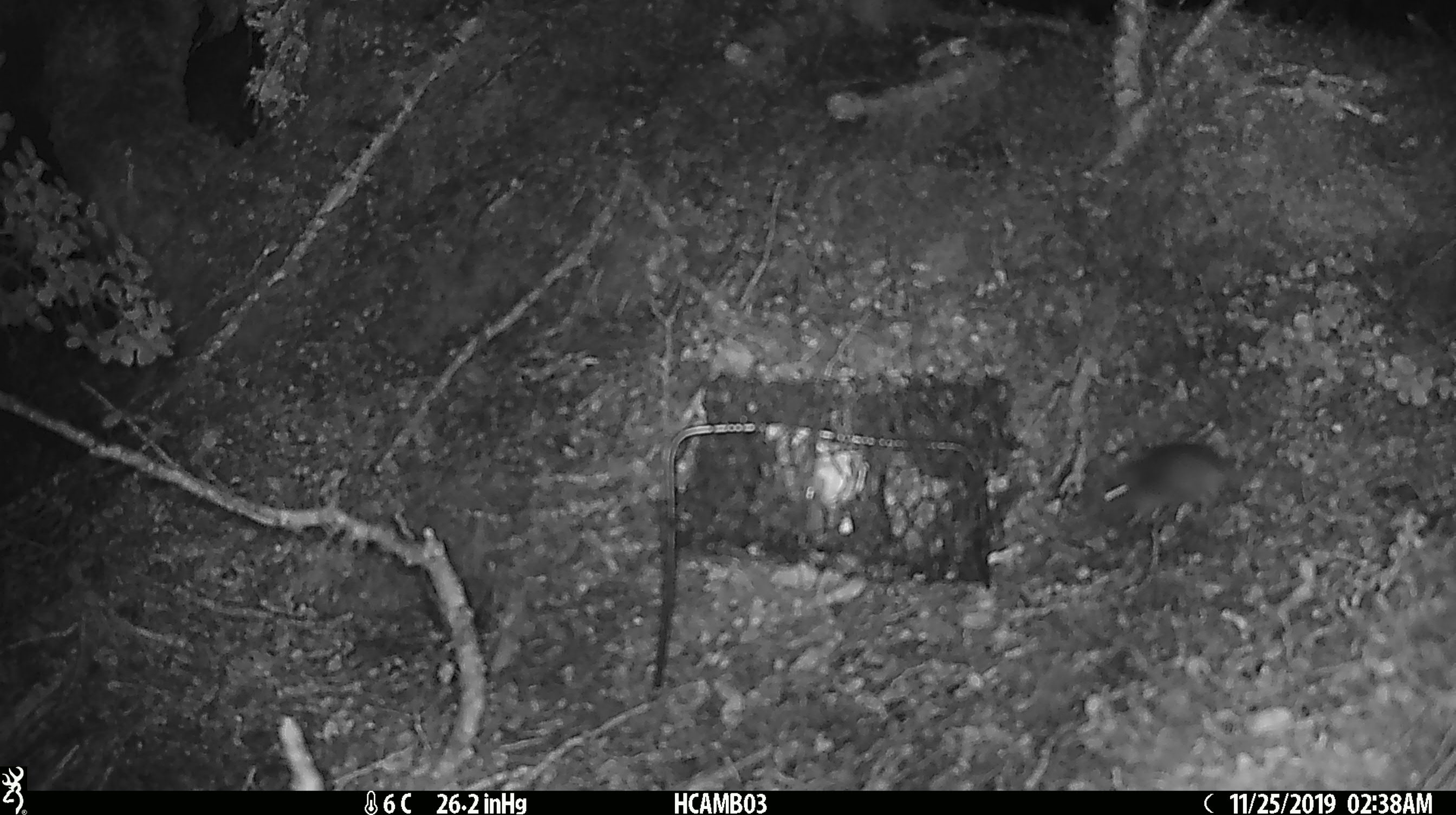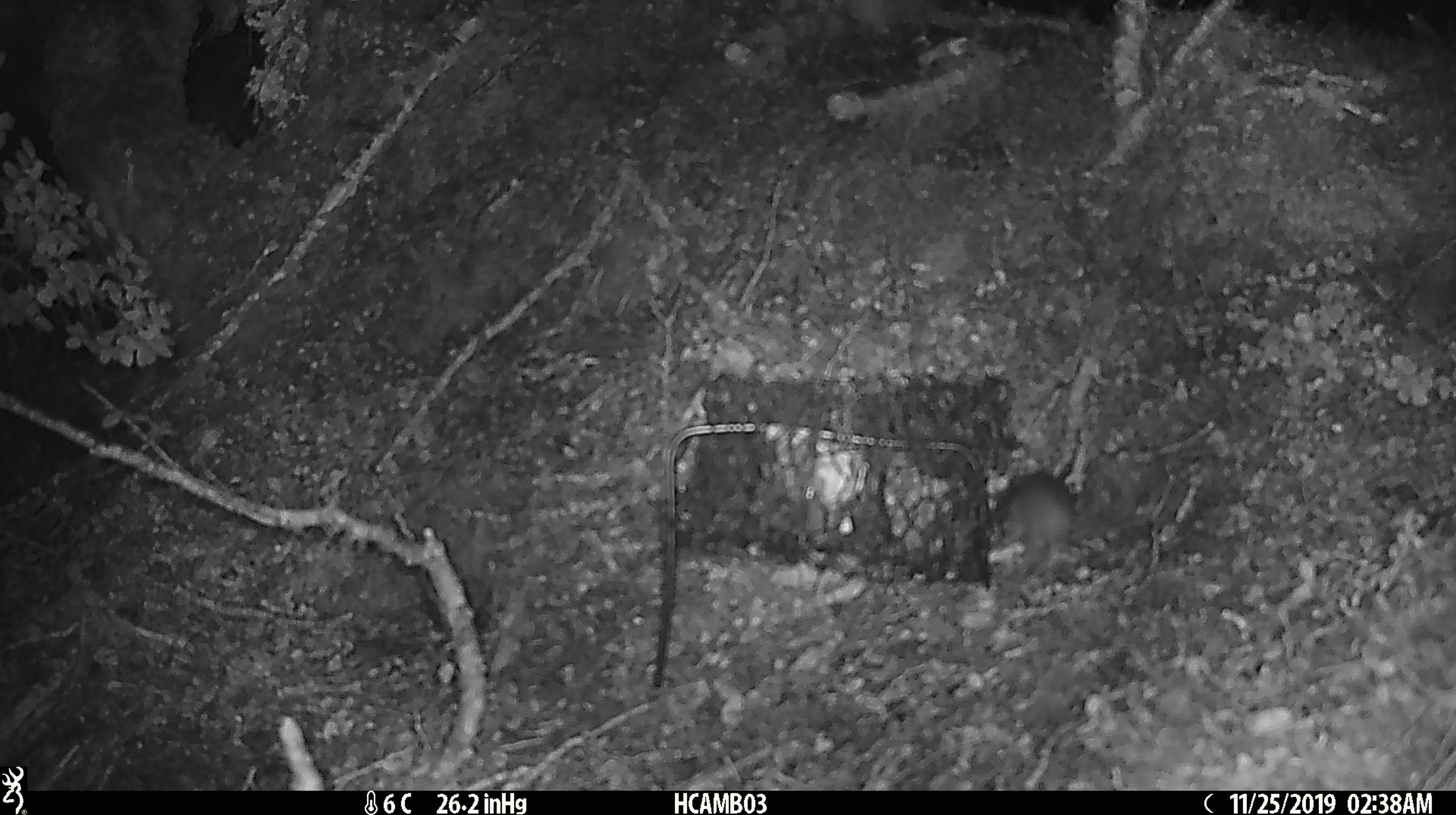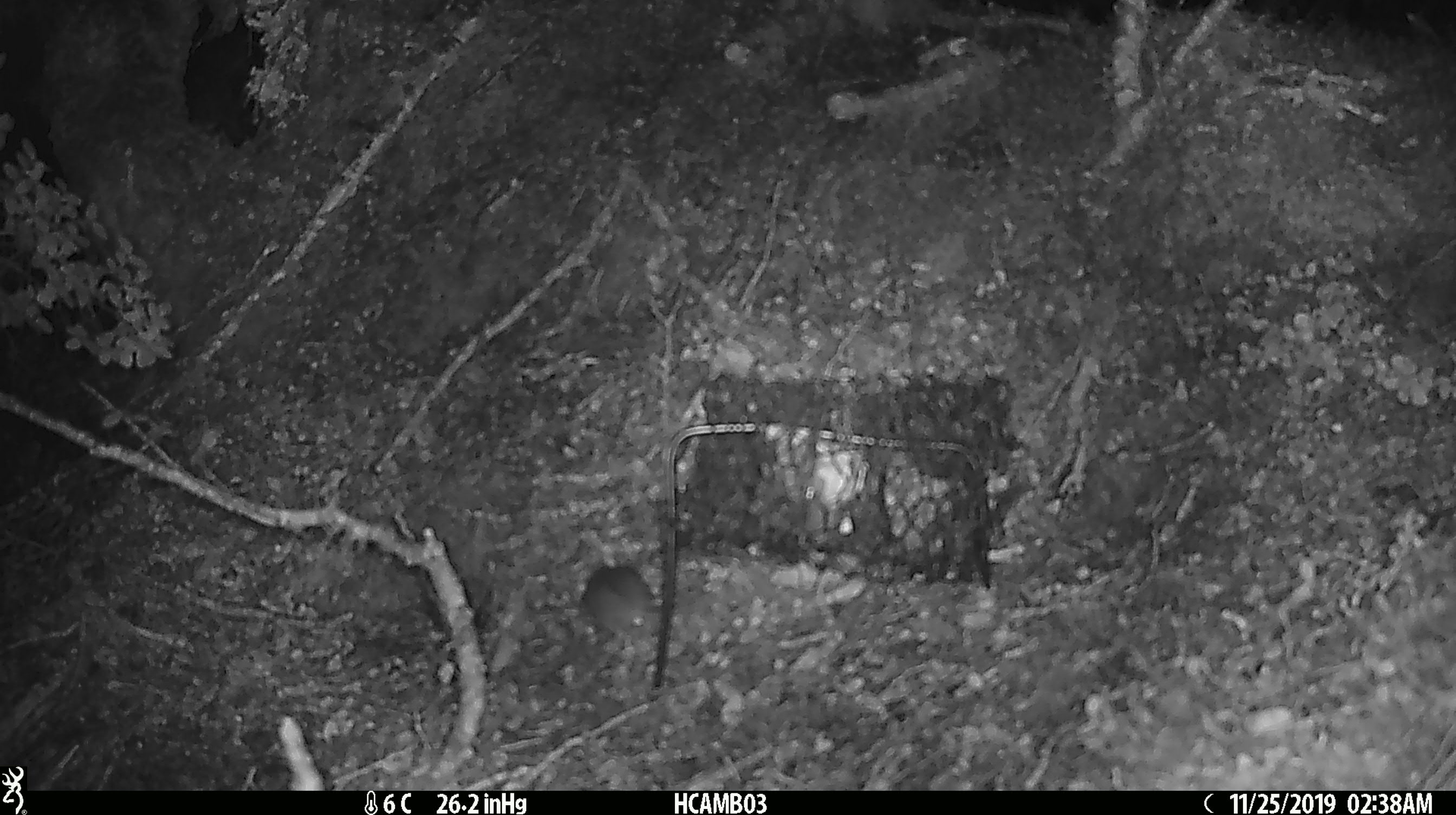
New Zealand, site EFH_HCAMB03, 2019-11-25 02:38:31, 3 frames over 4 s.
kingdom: Animalia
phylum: Chordata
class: Mammalia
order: Rodentia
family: Muridae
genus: Mus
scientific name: Mus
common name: mouse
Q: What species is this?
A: Mouse (Mus).